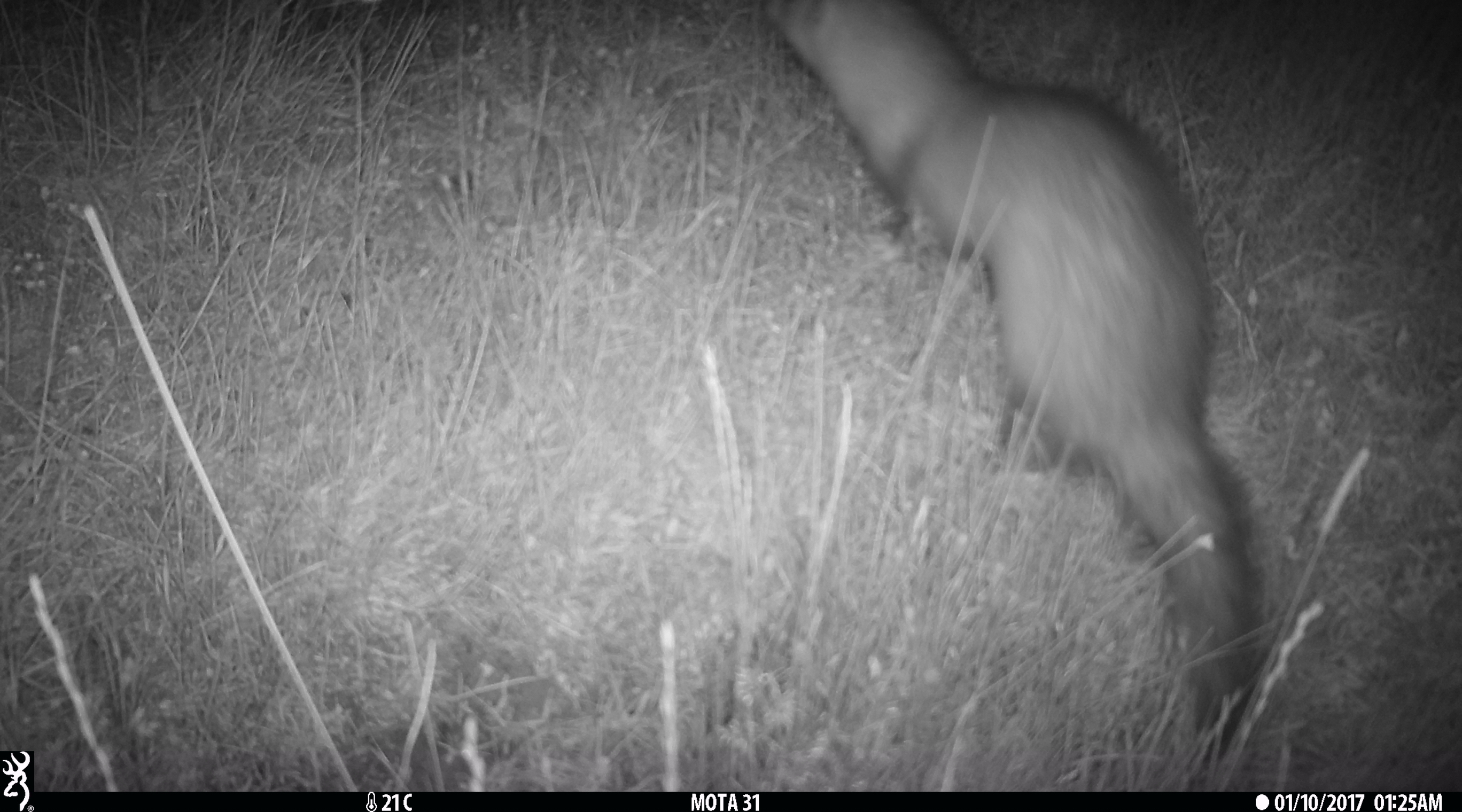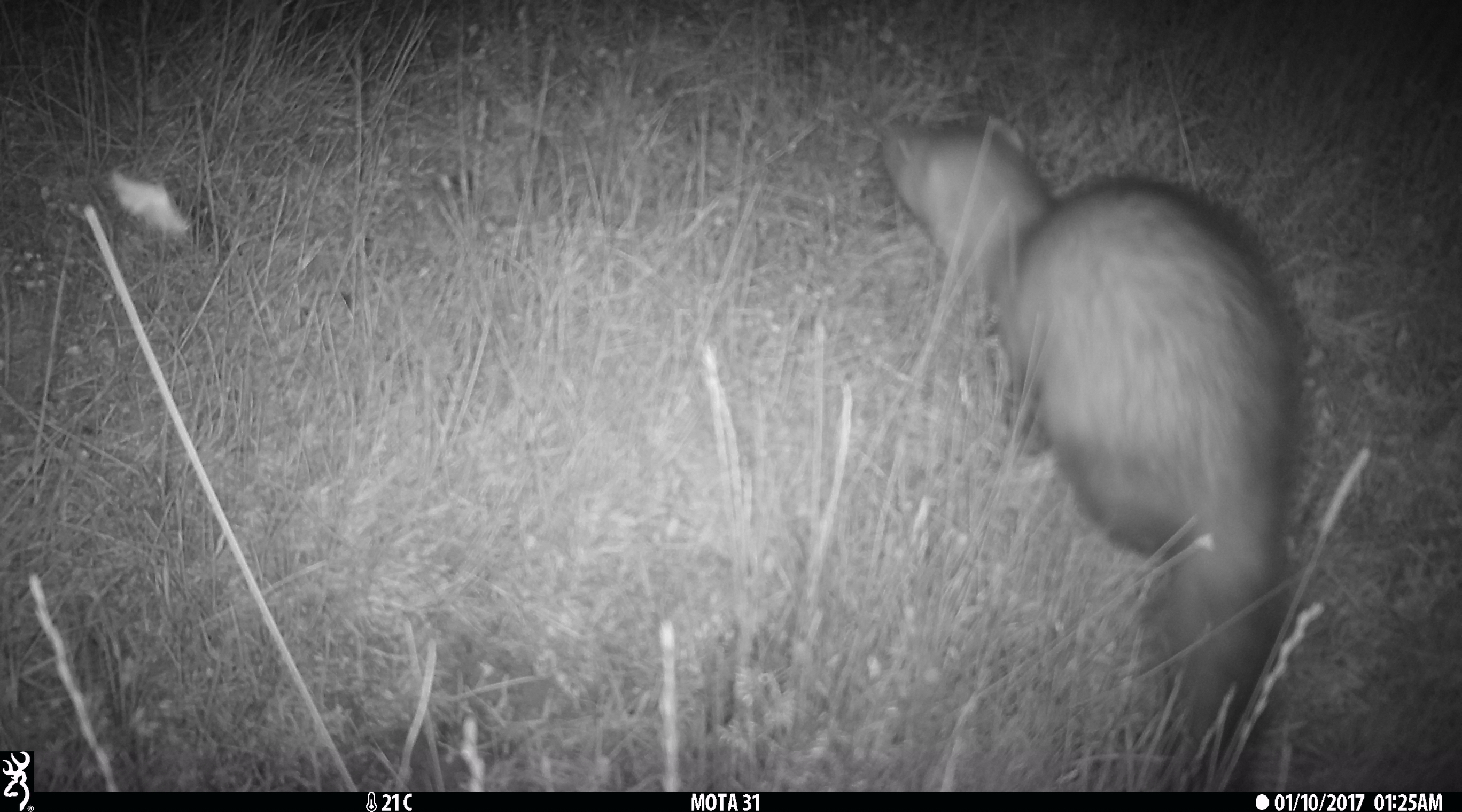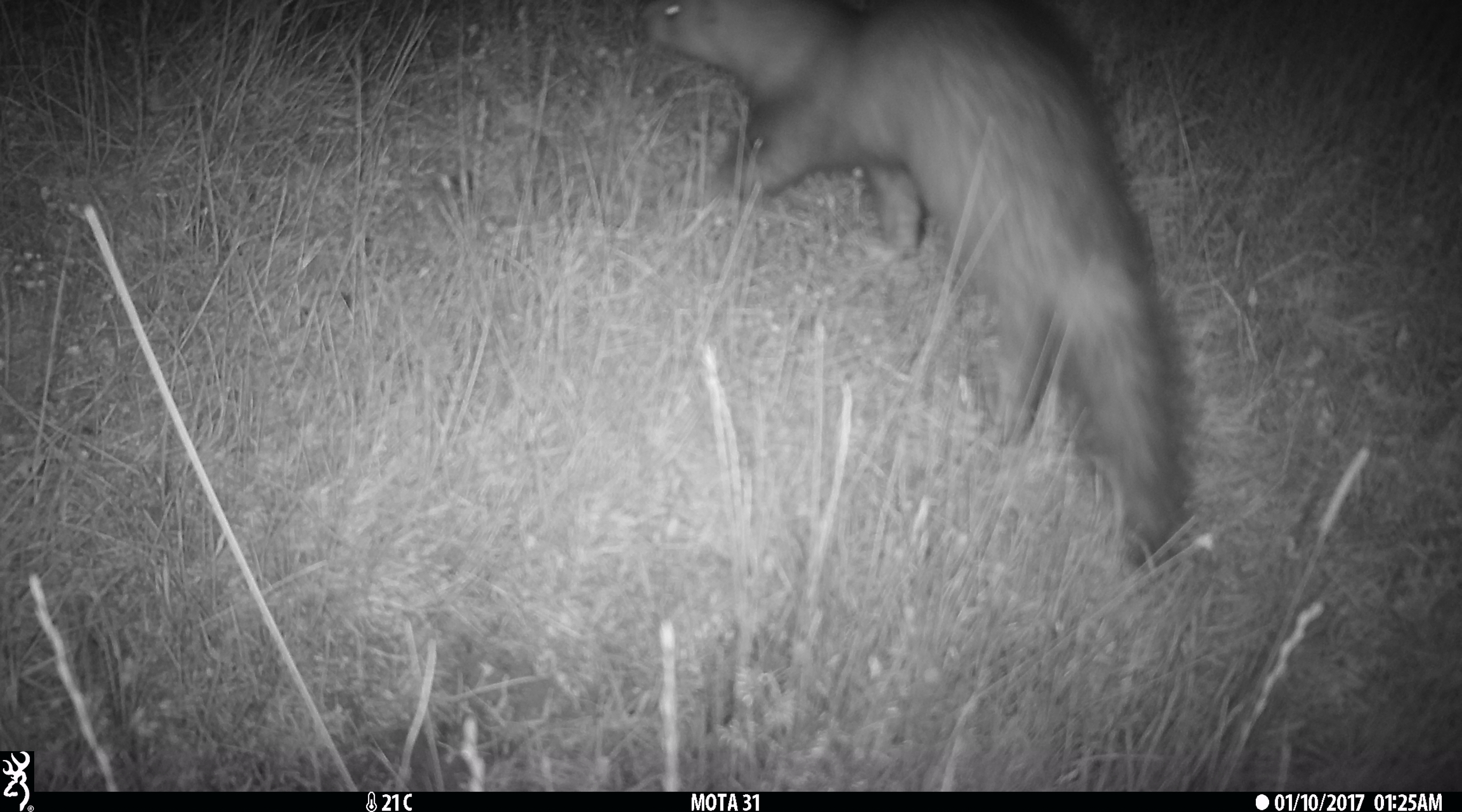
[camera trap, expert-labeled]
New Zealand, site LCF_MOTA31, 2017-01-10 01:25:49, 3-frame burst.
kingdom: Animalia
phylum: Chordata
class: Mammalia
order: Carnivora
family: Mustelidae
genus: Mustela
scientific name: Mustela furo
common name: ferret